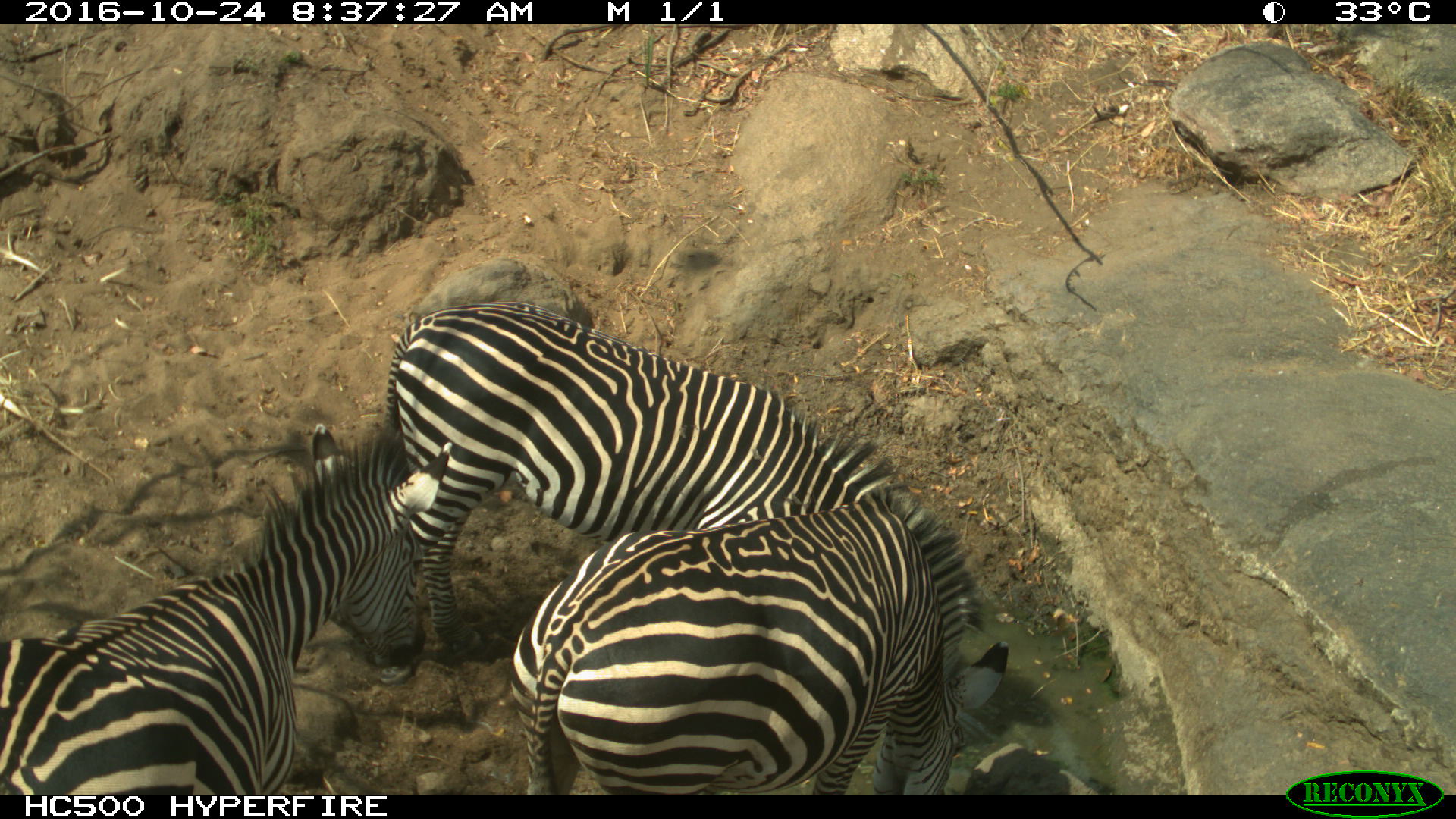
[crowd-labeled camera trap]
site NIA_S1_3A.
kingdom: Animalia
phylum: Chordata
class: Mammalia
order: Perissodactyla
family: Equidae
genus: Equus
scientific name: Equus quagga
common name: plains zebra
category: zebraplains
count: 3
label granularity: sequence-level